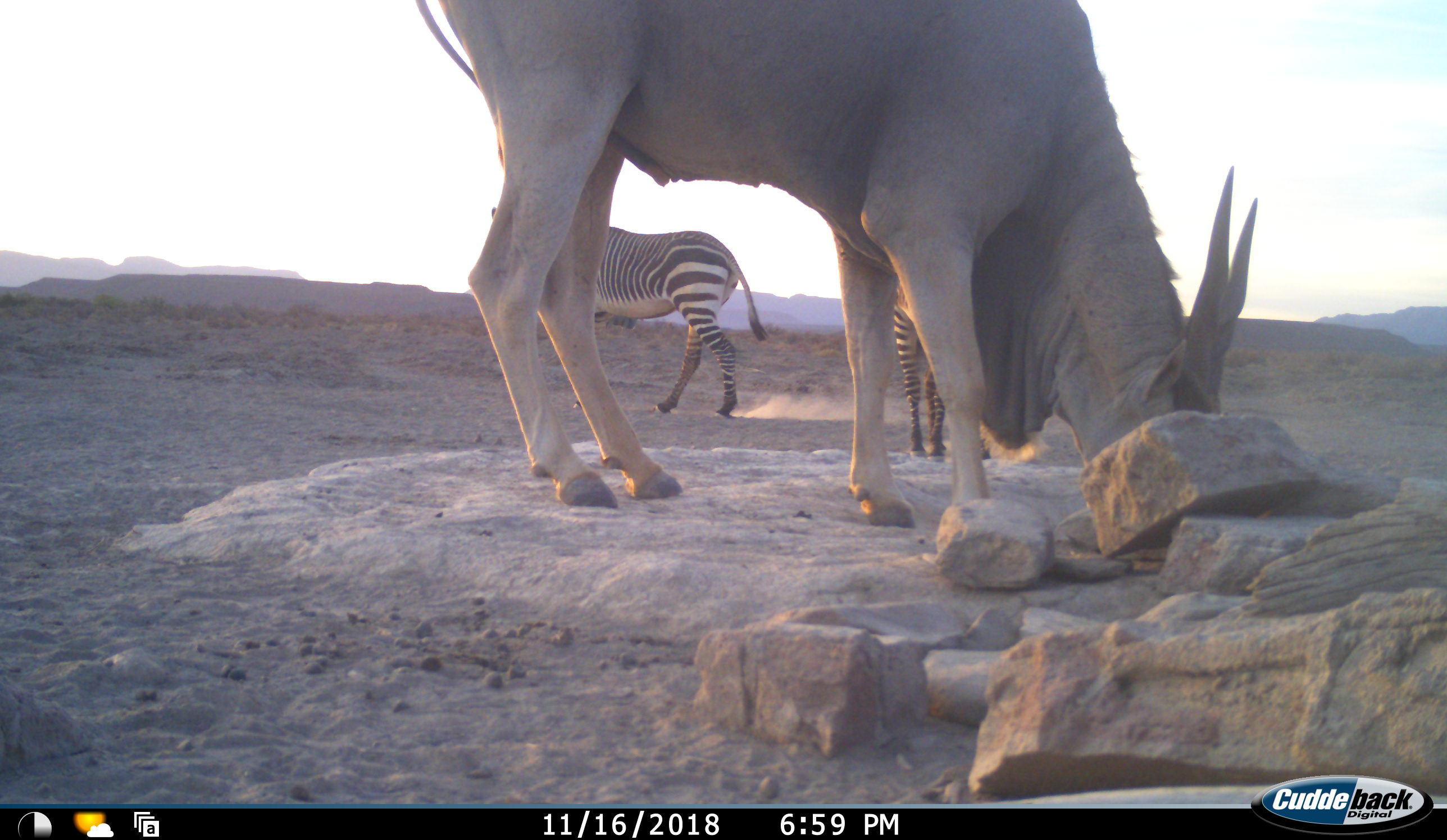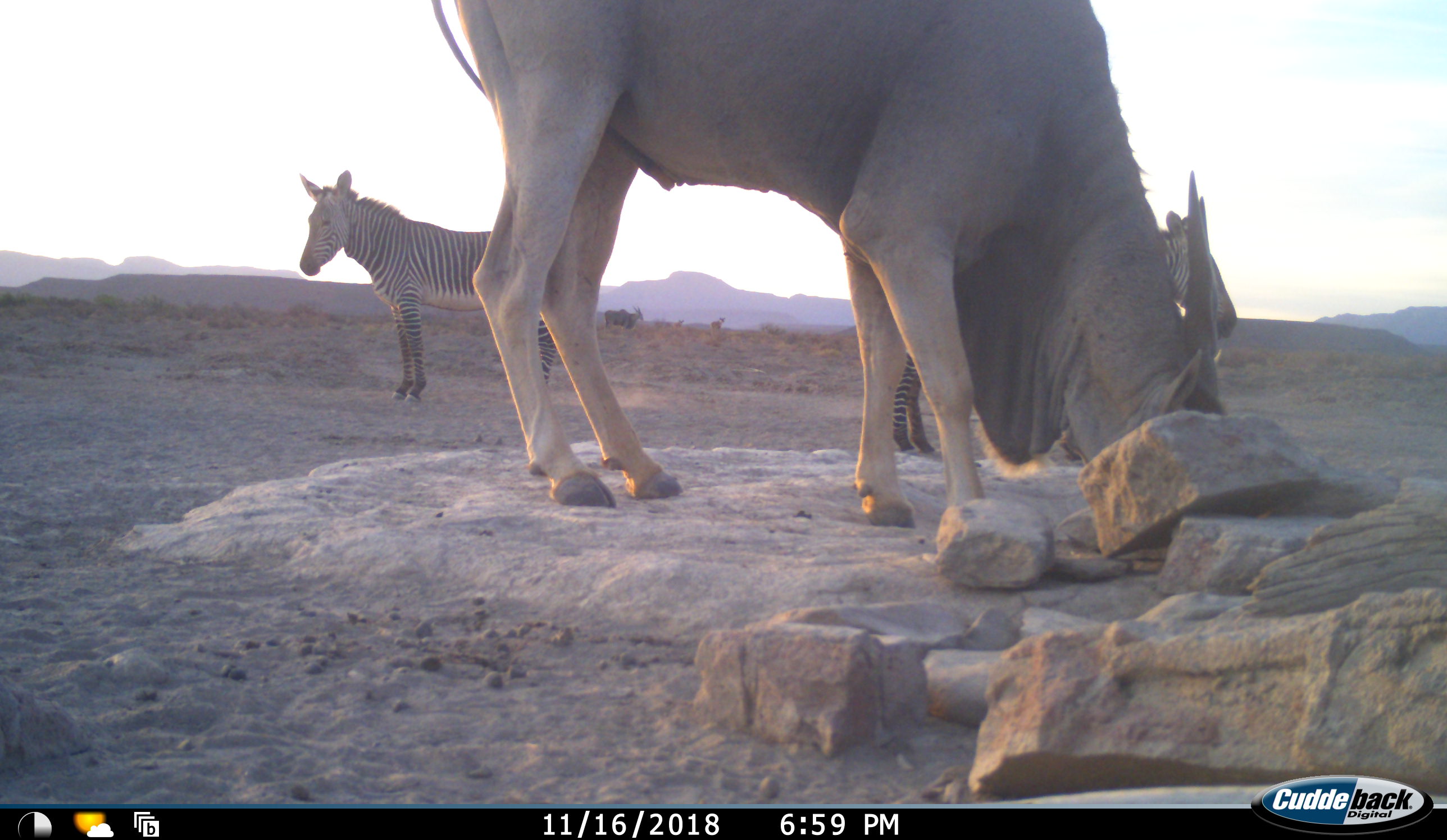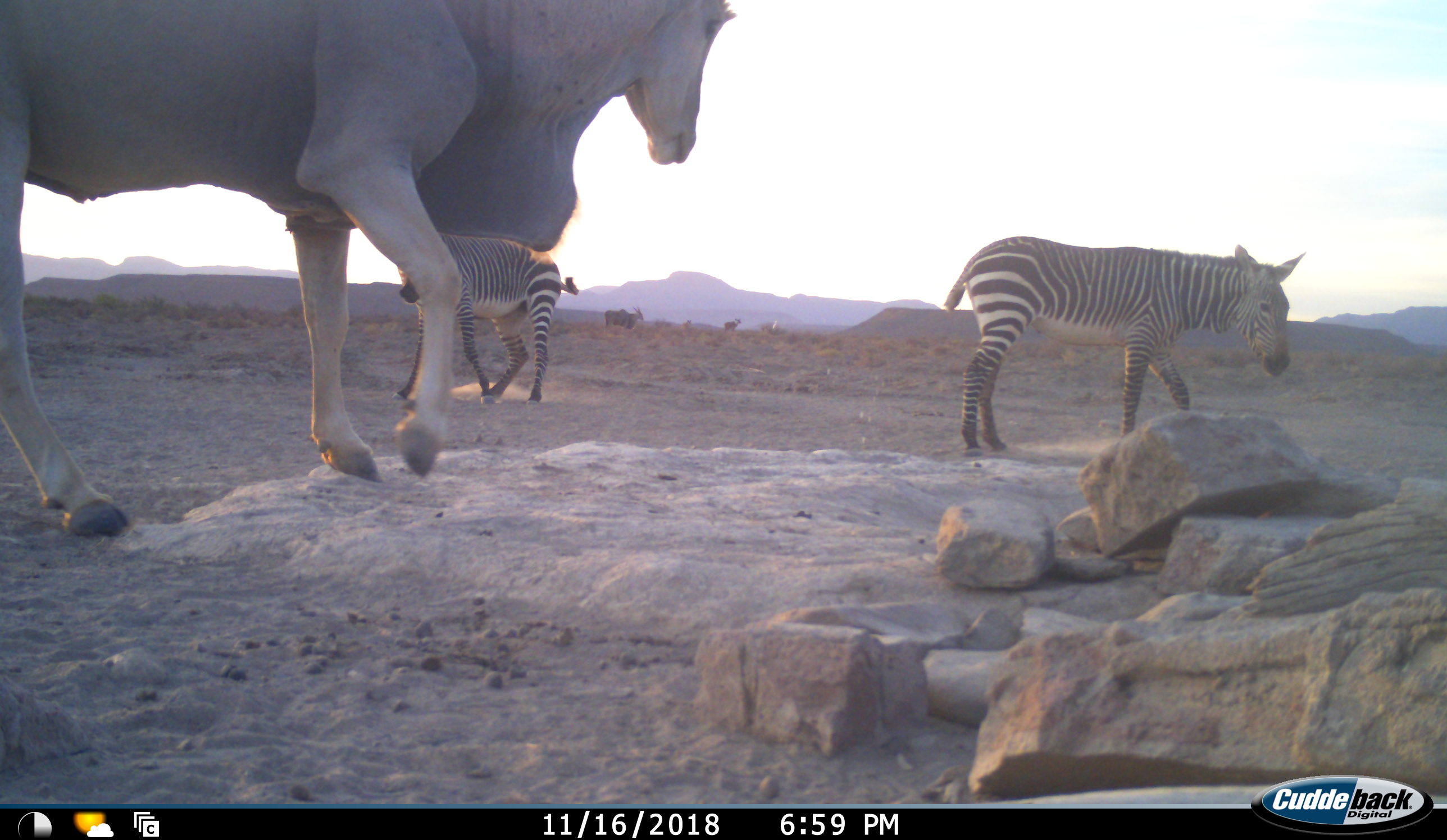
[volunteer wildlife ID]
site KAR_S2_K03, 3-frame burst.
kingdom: Animalia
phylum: Chordata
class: Mammalia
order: Artiodactyla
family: Bovidae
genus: Tragelaphus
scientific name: Tragelaphus oryx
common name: eland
Eland (Tragelaphus oryx), count 1. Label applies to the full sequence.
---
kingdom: Animalia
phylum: Chordata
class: Mammalia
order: Perissodactyla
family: Equidae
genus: Equus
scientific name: Equus zebra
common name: mountain zebra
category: zebramountain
Zebramountain (mountain zebra) (Equus zebra), count 2. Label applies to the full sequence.